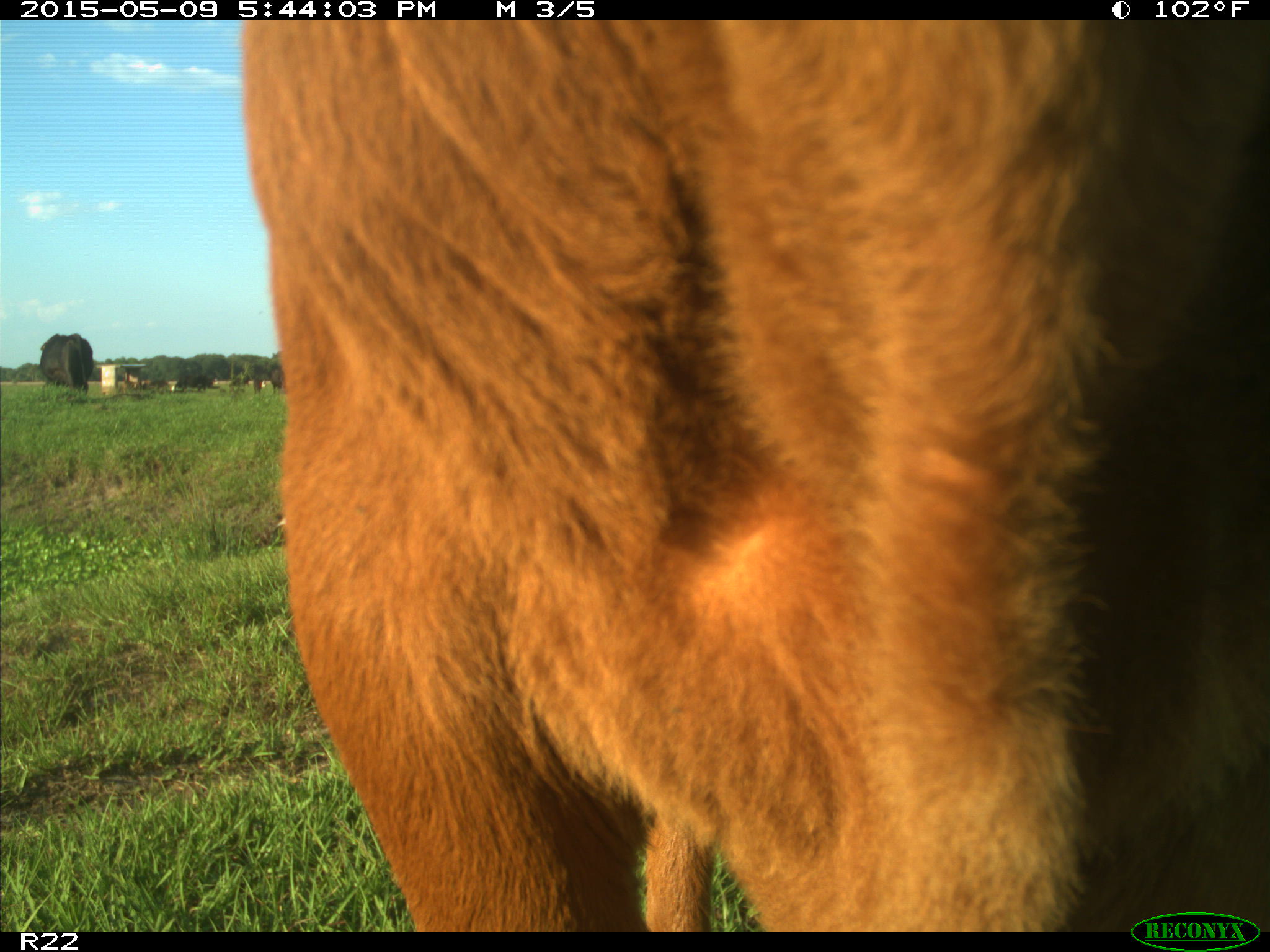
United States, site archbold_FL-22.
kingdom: Animalia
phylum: Chordata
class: Mammalia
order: Artiodactyla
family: Bovidae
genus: Bos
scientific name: Bos taurus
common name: domestic cow